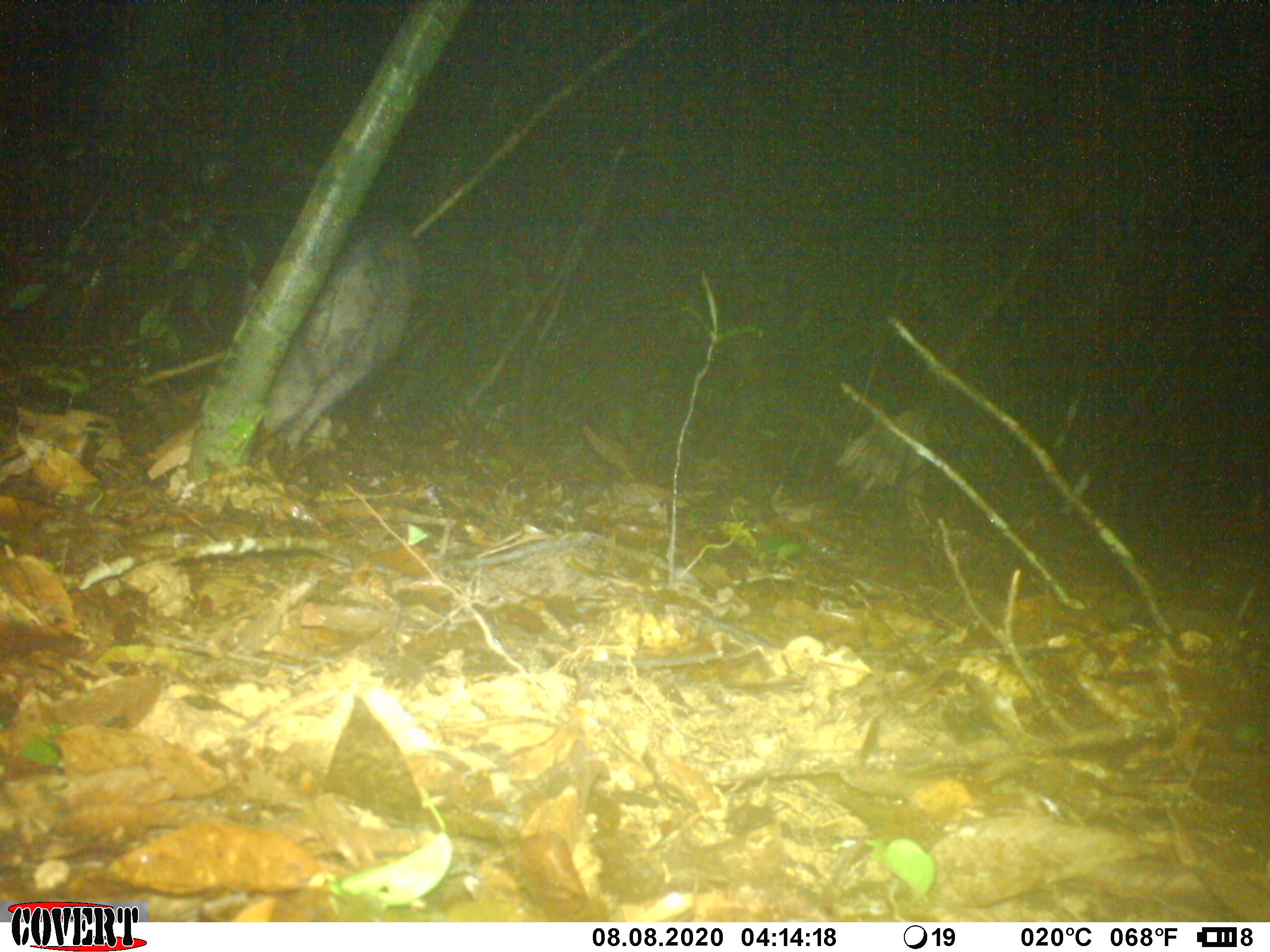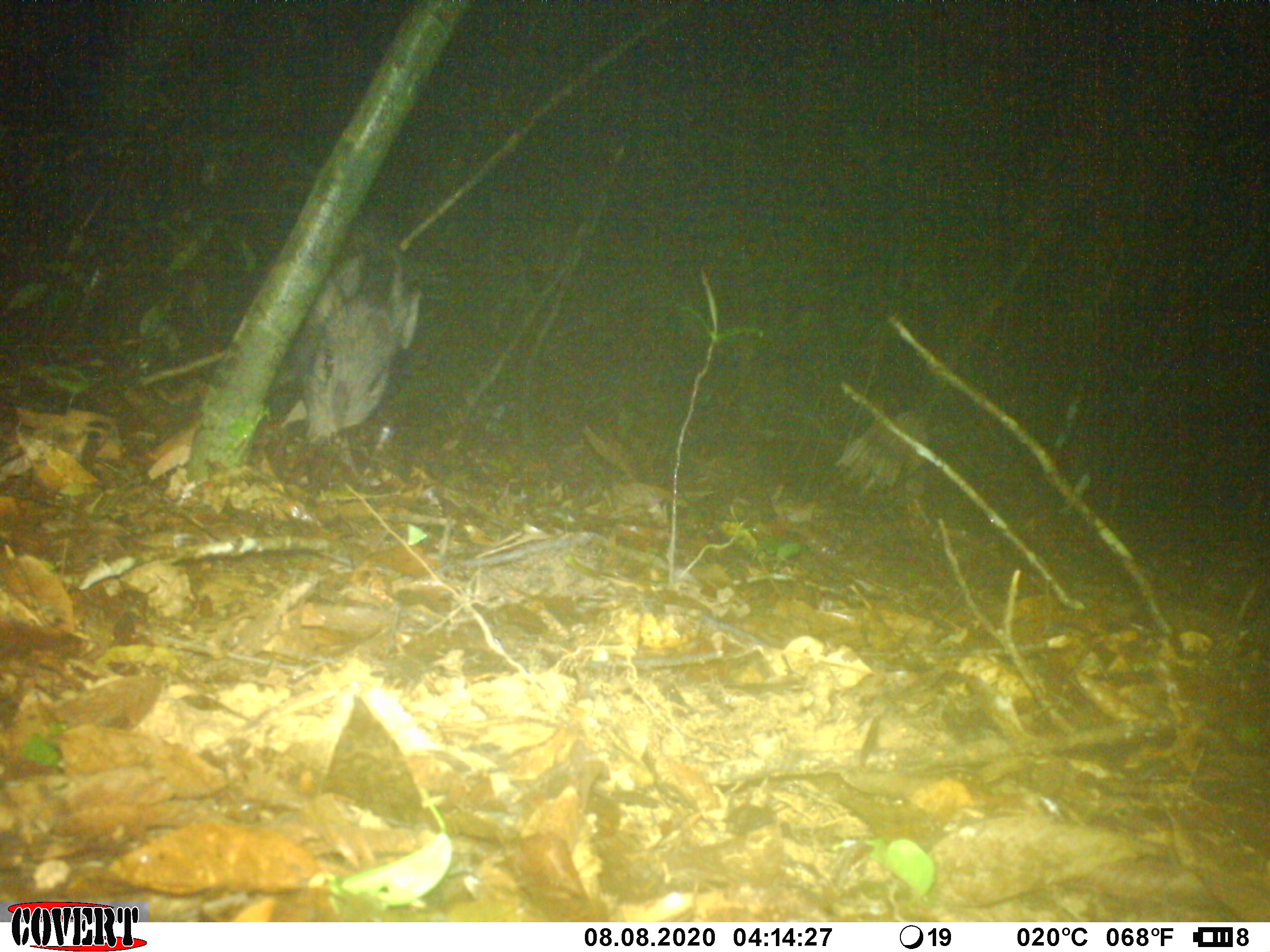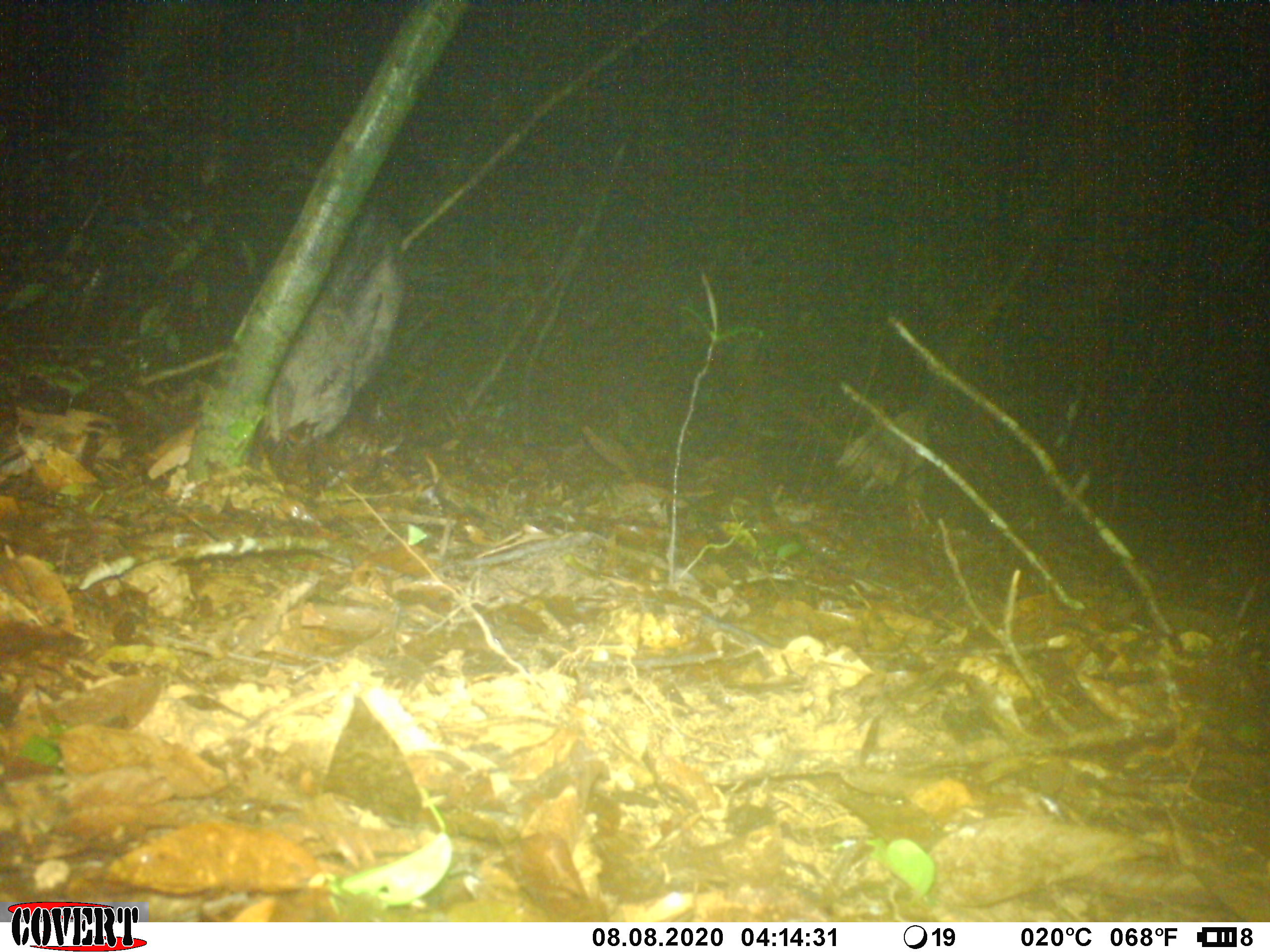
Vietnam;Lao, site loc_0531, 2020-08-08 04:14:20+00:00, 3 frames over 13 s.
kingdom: Animalia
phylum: Chordata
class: Mammalia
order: Artiodactyla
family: Suidae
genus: Sus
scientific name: Sus scrofa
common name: eurasian wild pig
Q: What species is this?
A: Eurasian wild pig (Sus scrofa).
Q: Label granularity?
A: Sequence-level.